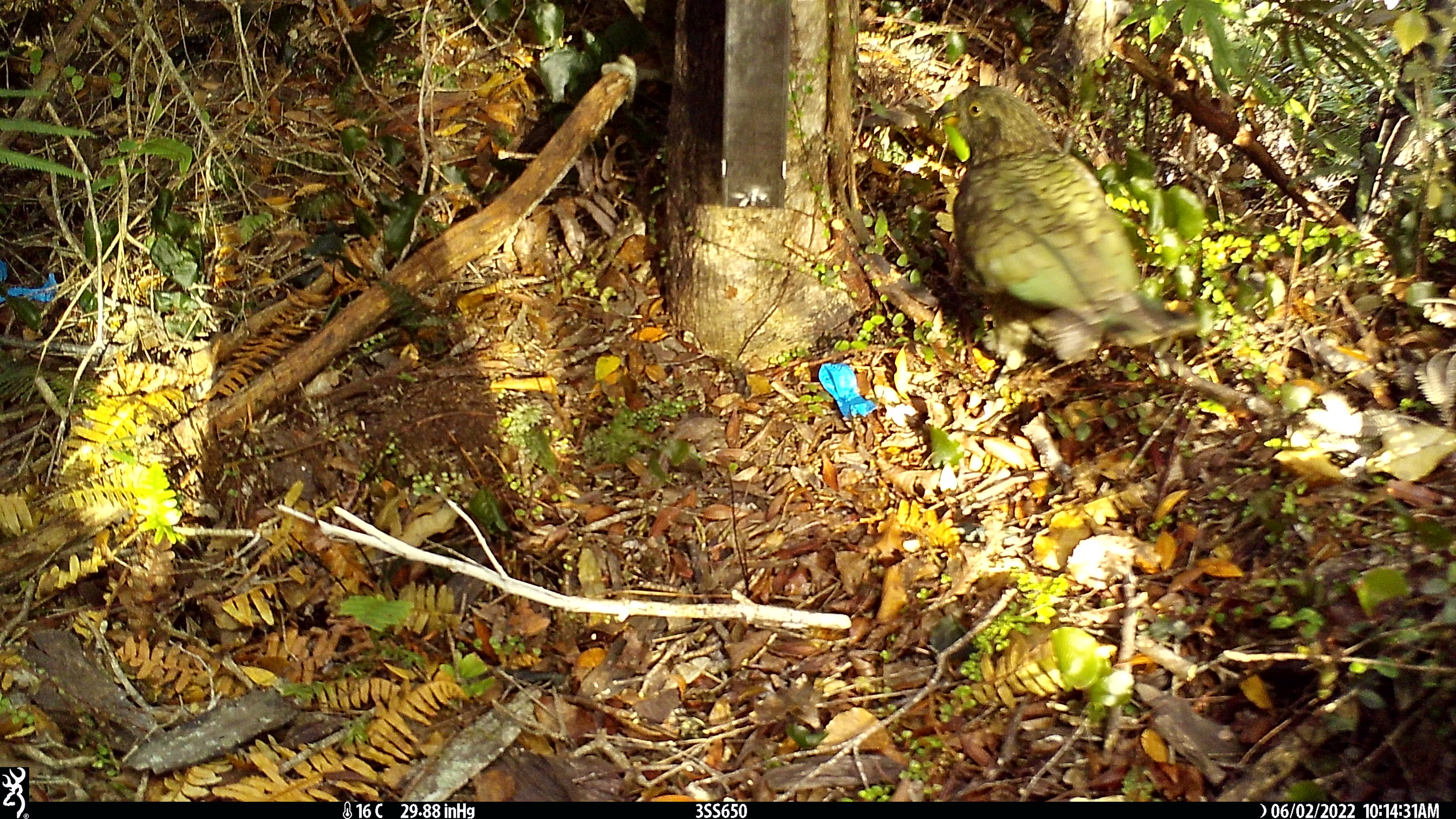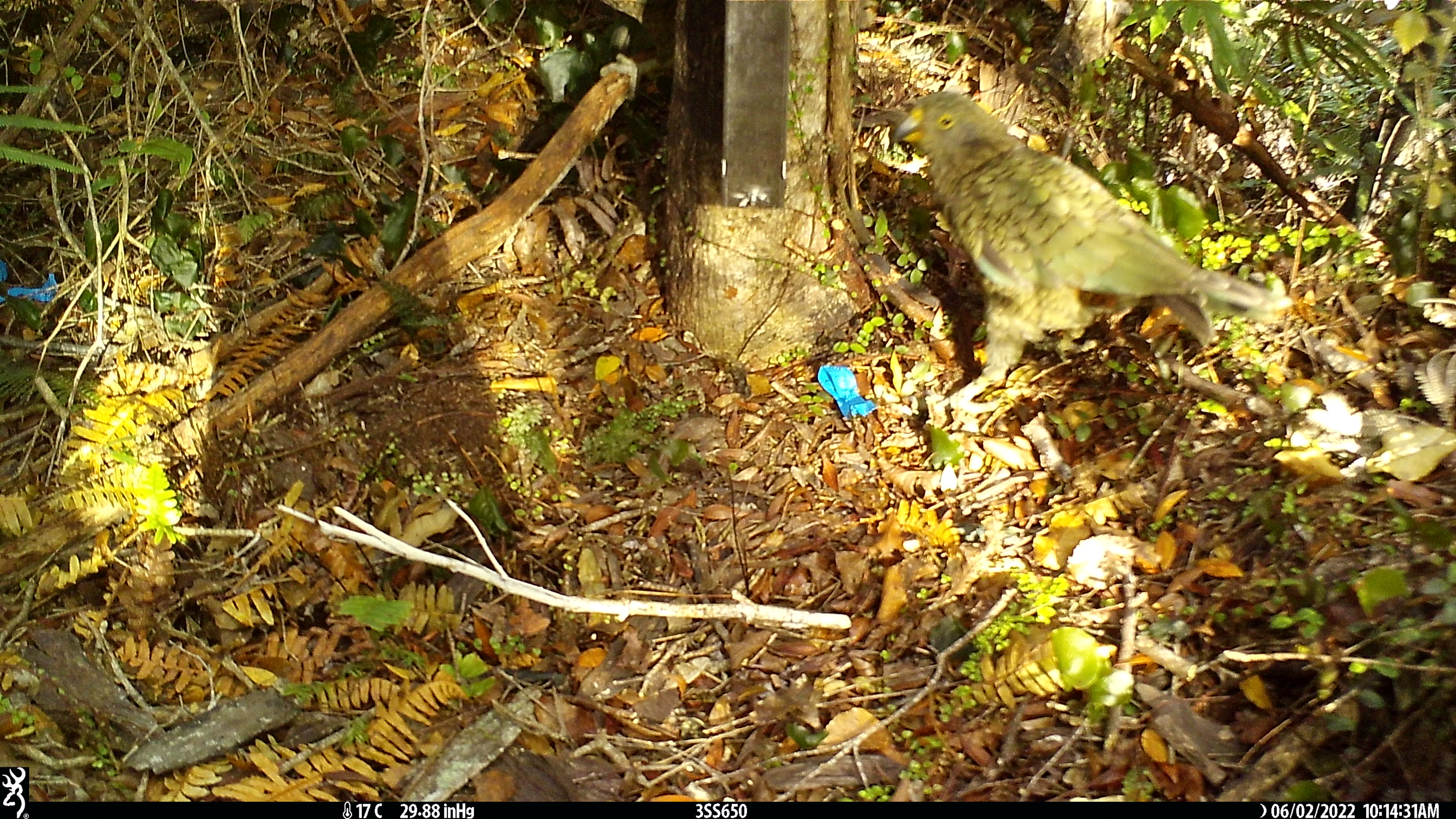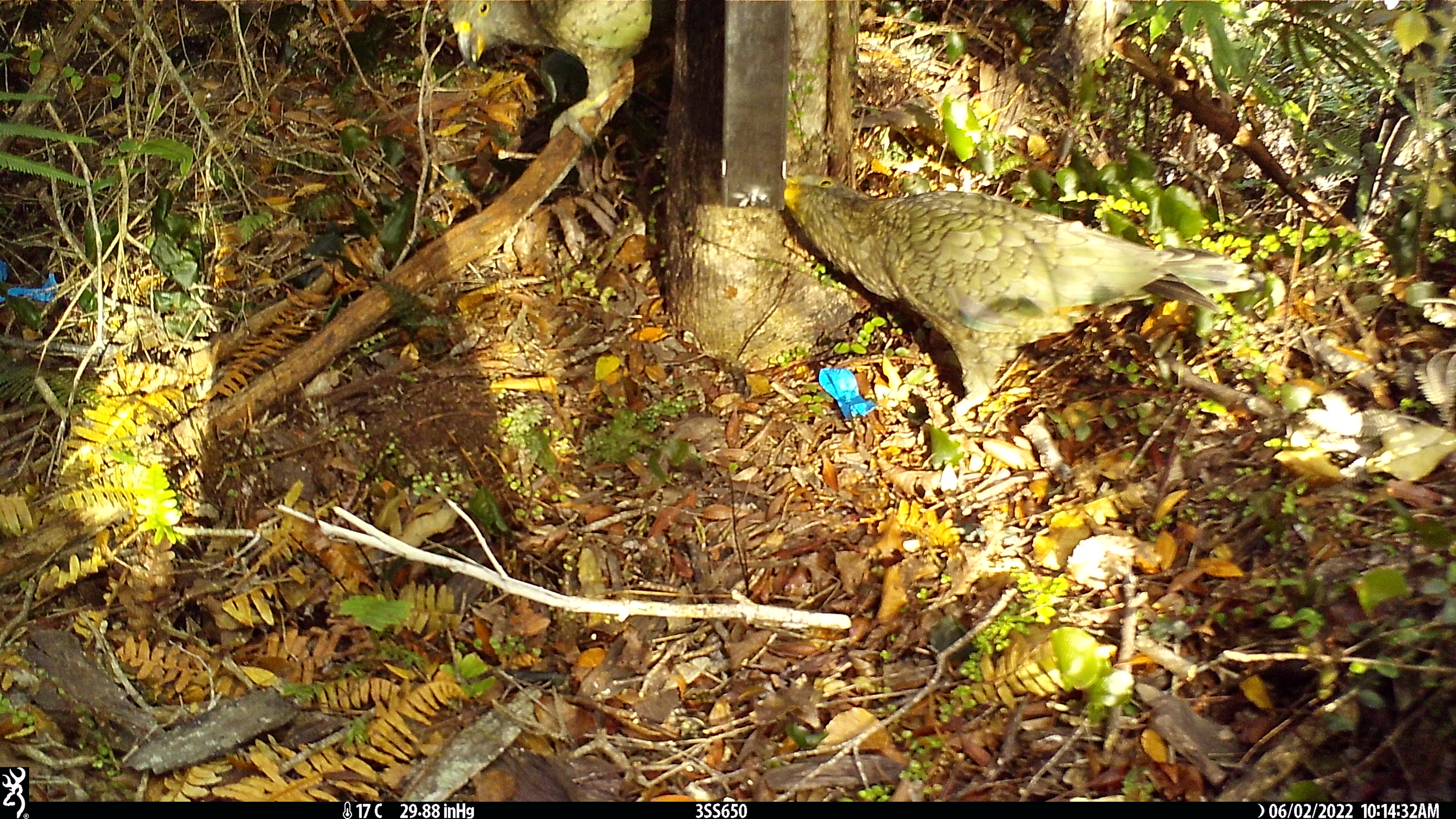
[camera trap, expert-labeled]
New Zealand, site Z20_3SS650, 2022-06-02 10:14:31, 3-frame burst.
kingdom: Animalia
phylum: Chordata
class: Aves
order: Psittaciformes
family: Strigopidae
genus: Nestor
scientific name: Nestor notabilis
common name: kea